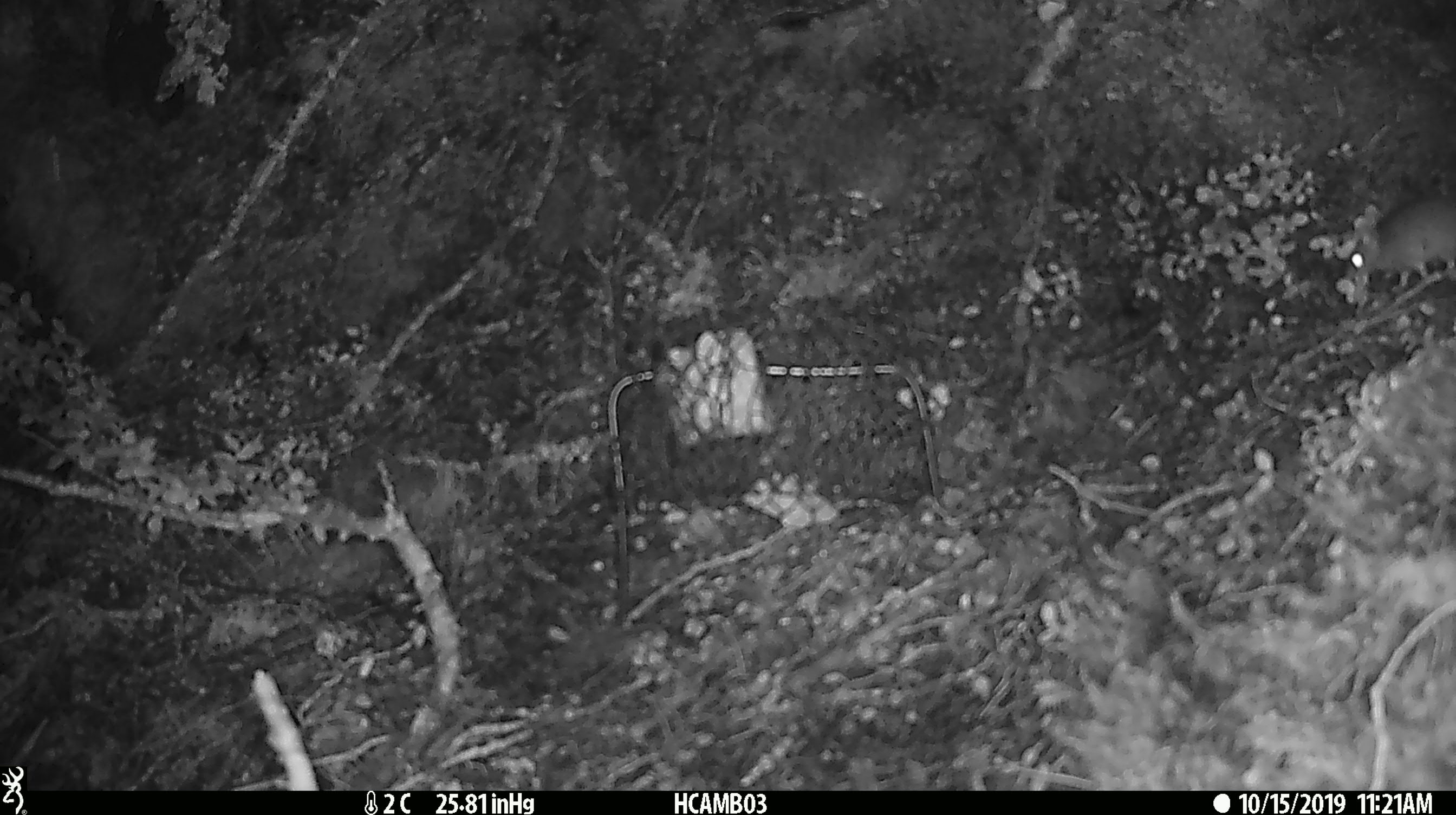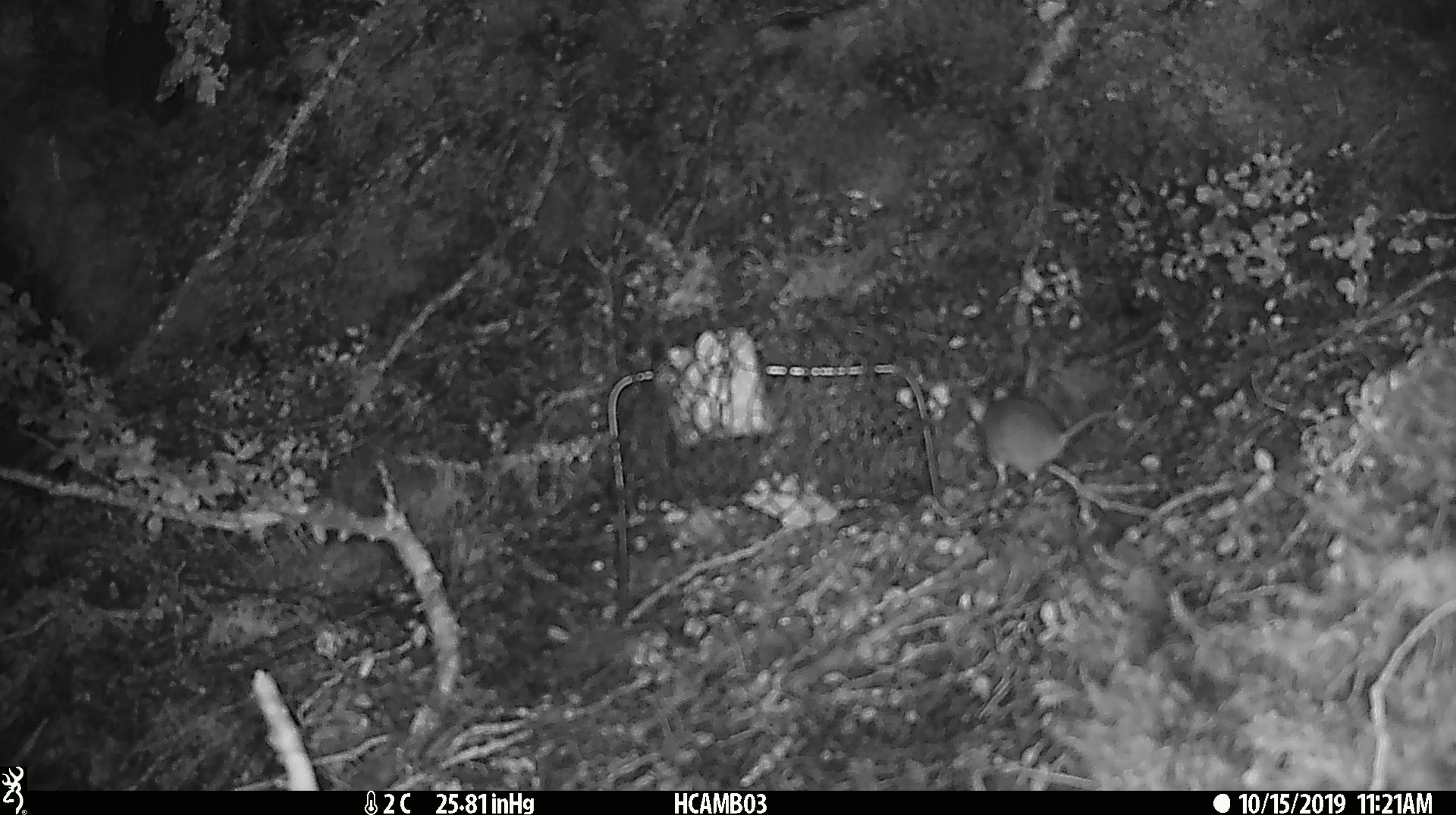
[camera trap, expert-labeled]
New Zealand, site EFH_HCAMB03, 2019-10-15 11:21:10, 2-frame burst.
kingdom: Animalia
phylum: Chordata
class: Mammalia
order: Rodentia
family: Muridae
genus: Mus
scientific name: Mus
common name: mouse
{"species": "mouse (Mus)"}